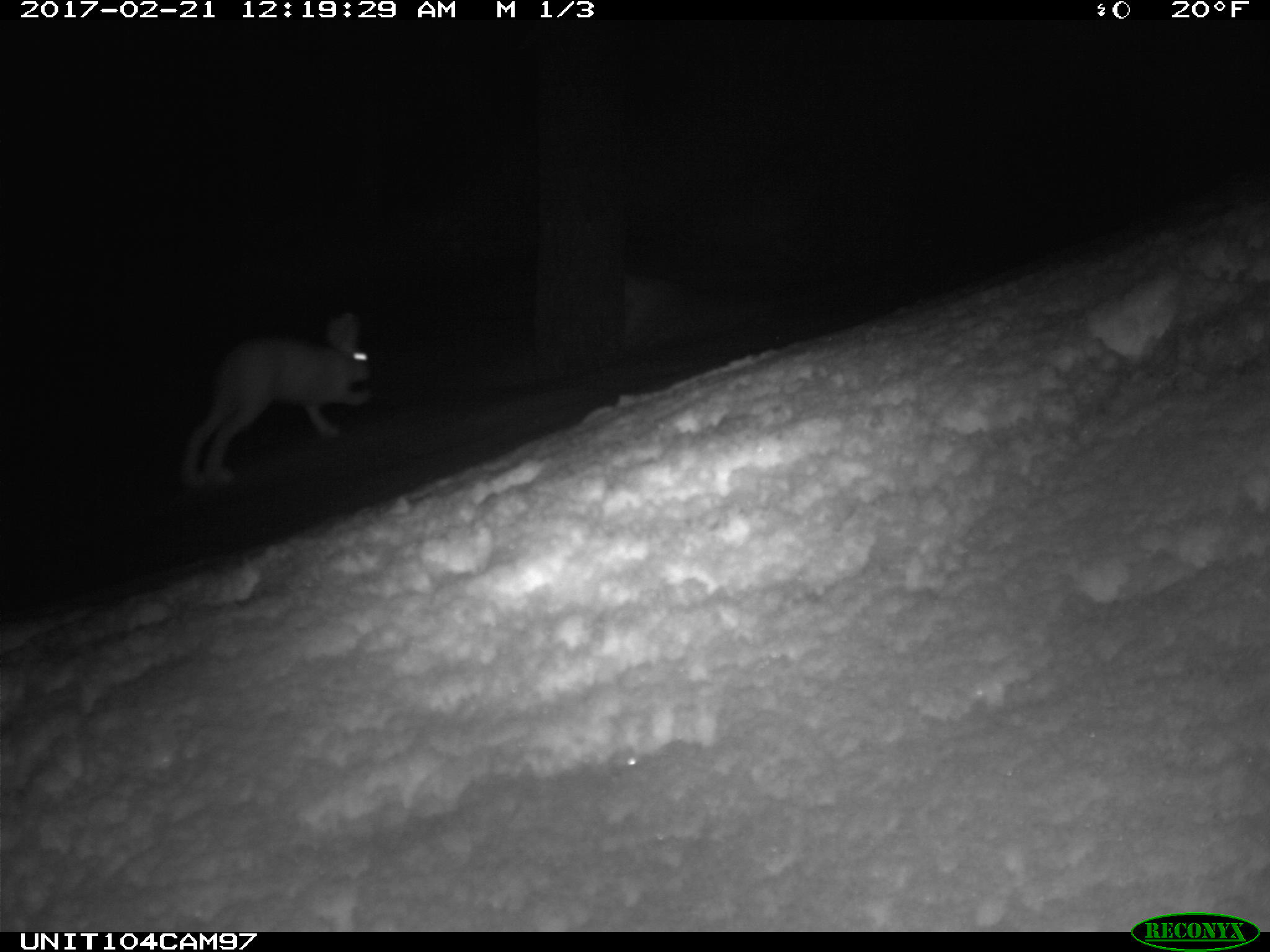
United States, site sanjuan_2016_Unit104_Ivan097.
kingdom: Animalia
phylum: Chordata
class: Mammalia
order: Lagomorpha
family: Leporidae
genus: Lepus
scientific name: Lepus americanus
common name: snowshoe hare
Lepus americanus (snowshoe hare).